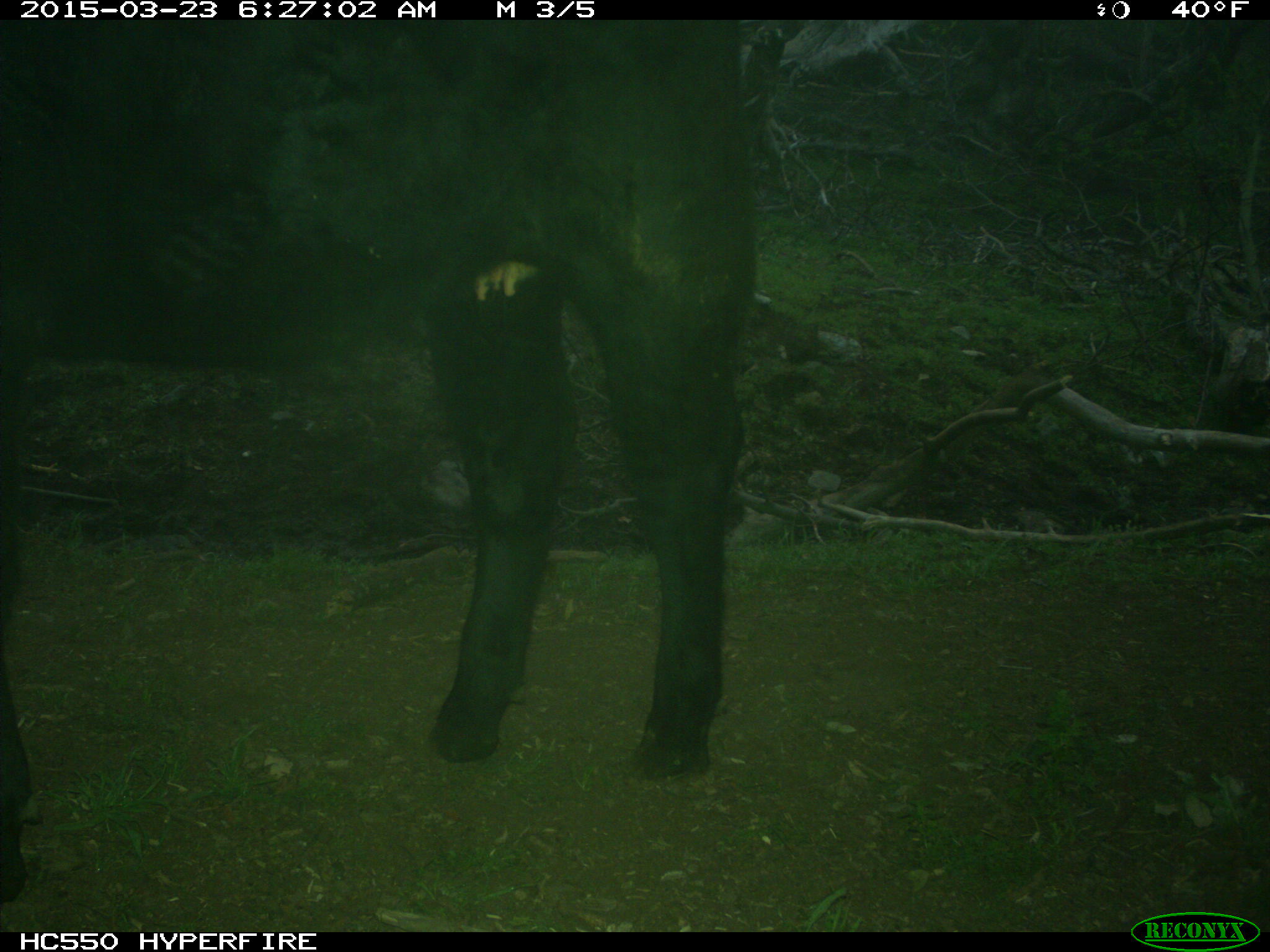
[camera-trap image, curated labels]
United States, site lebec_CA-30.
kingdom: Animalia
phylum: Chordata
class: Mammalia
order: Artiodactyla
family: Bovidae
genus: Bos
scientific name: Bos taurus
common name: domestic cow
Bos taurus (domestic cow).